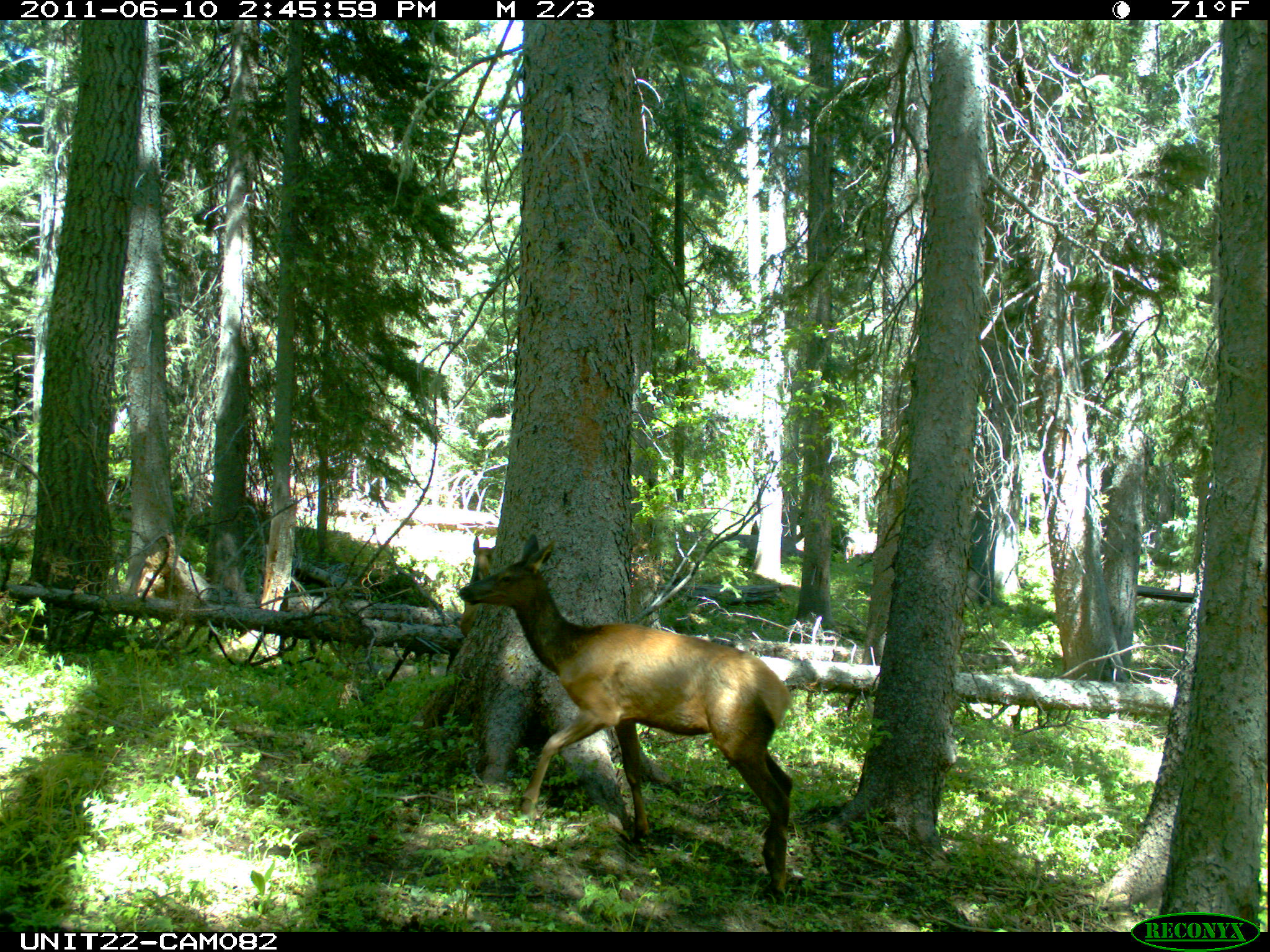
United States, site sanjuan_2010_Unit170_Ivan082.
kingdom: Animalia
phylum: Chordata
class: Mammalia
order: Artiodactyla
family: Cervidae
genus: Cervus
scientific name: Cervus elaphus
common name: red deer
Cervus elaphus (red deer).